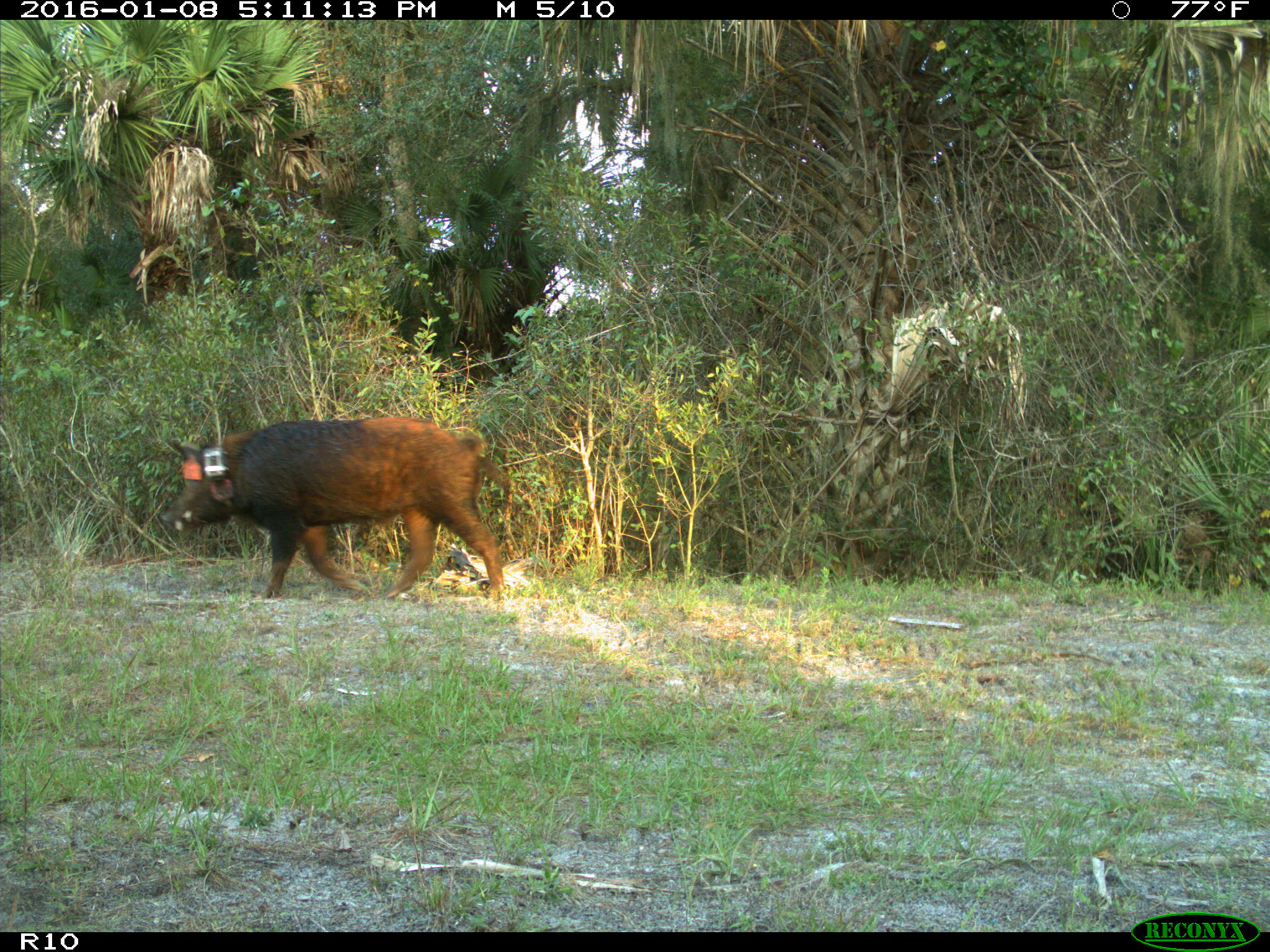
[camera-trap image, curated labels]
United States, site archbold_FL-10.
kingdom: Animalia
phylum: Chordata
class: Mammalia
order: Artiodactyla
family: Suidae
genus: Sus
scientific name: Sus scrofa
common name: wild boar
Sus scrofa (wild boar).